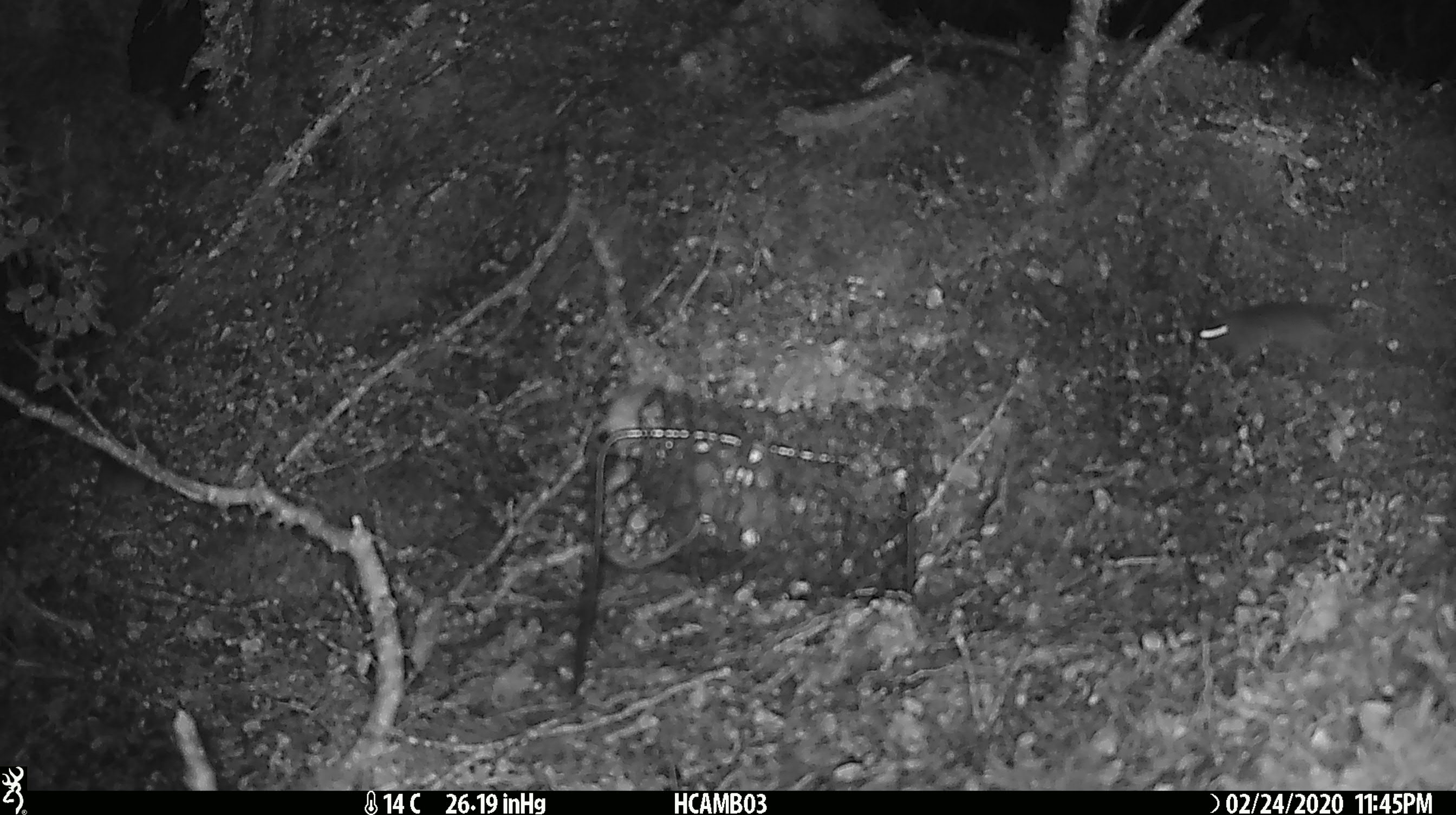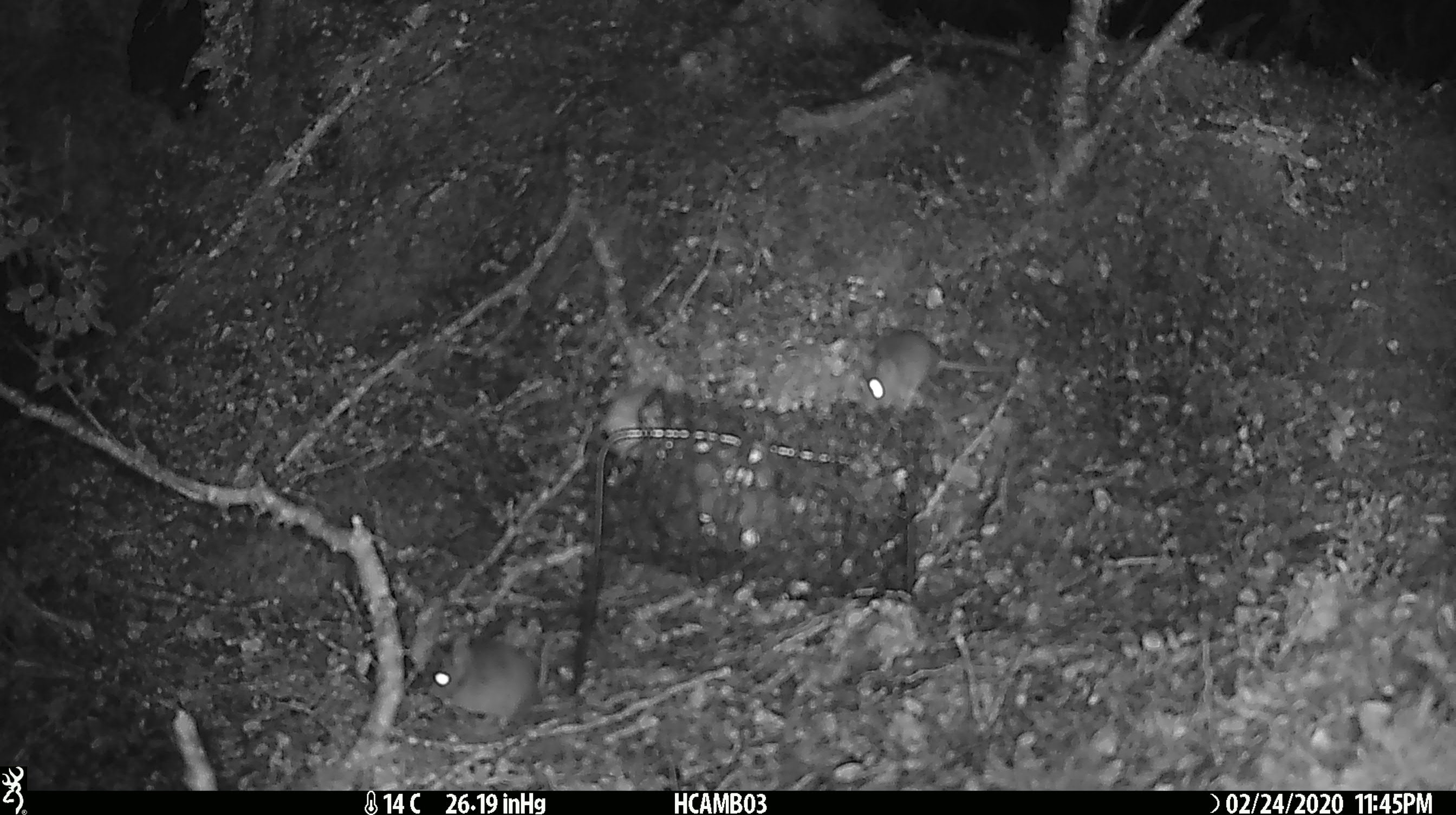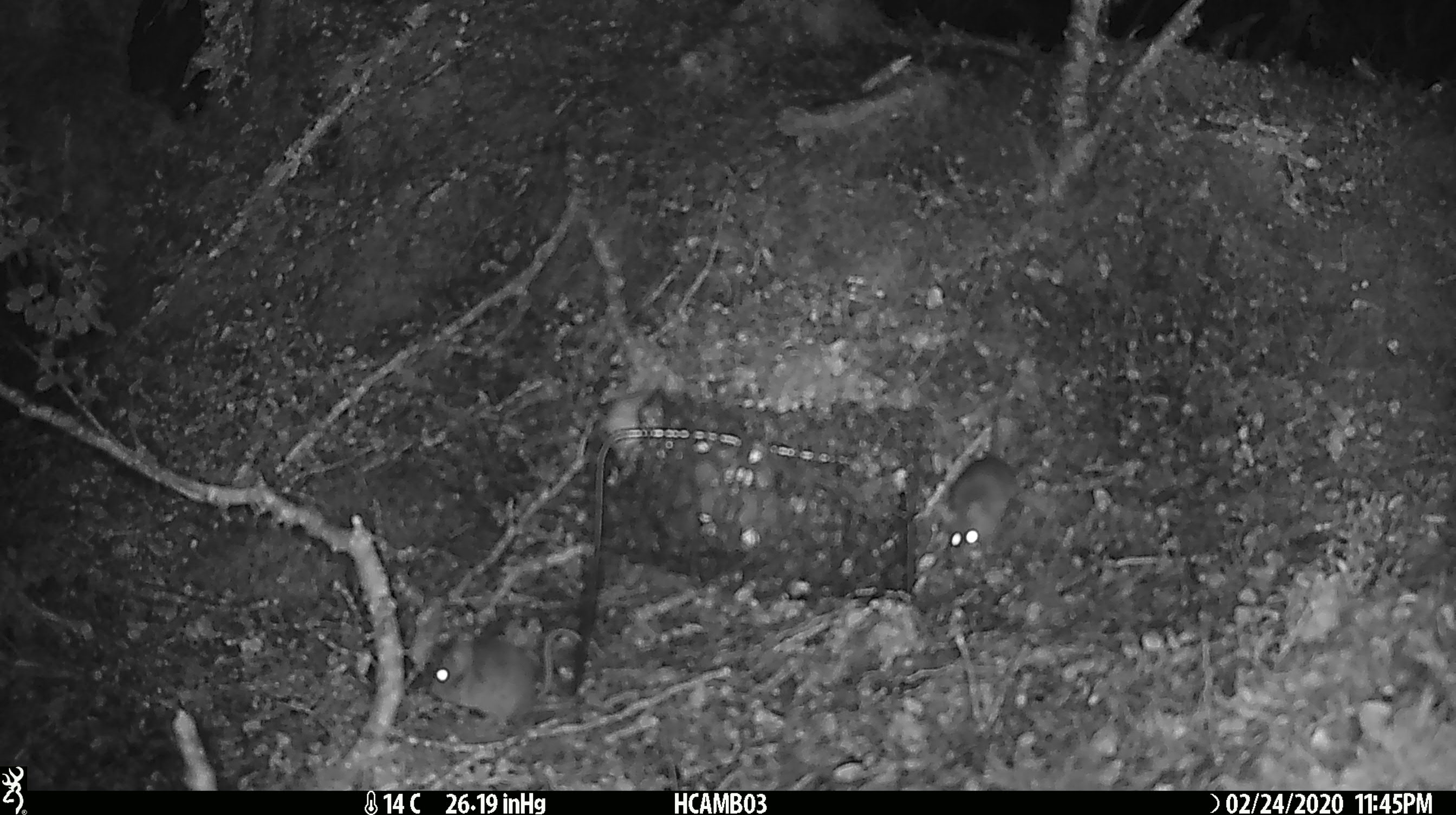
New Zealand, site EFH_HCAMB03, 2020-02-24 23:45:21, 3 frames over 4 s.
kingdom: Animalia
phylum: Chordata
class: Mammalia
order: Rodentia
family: Muridae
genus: Mus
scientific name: Mus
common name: mouse